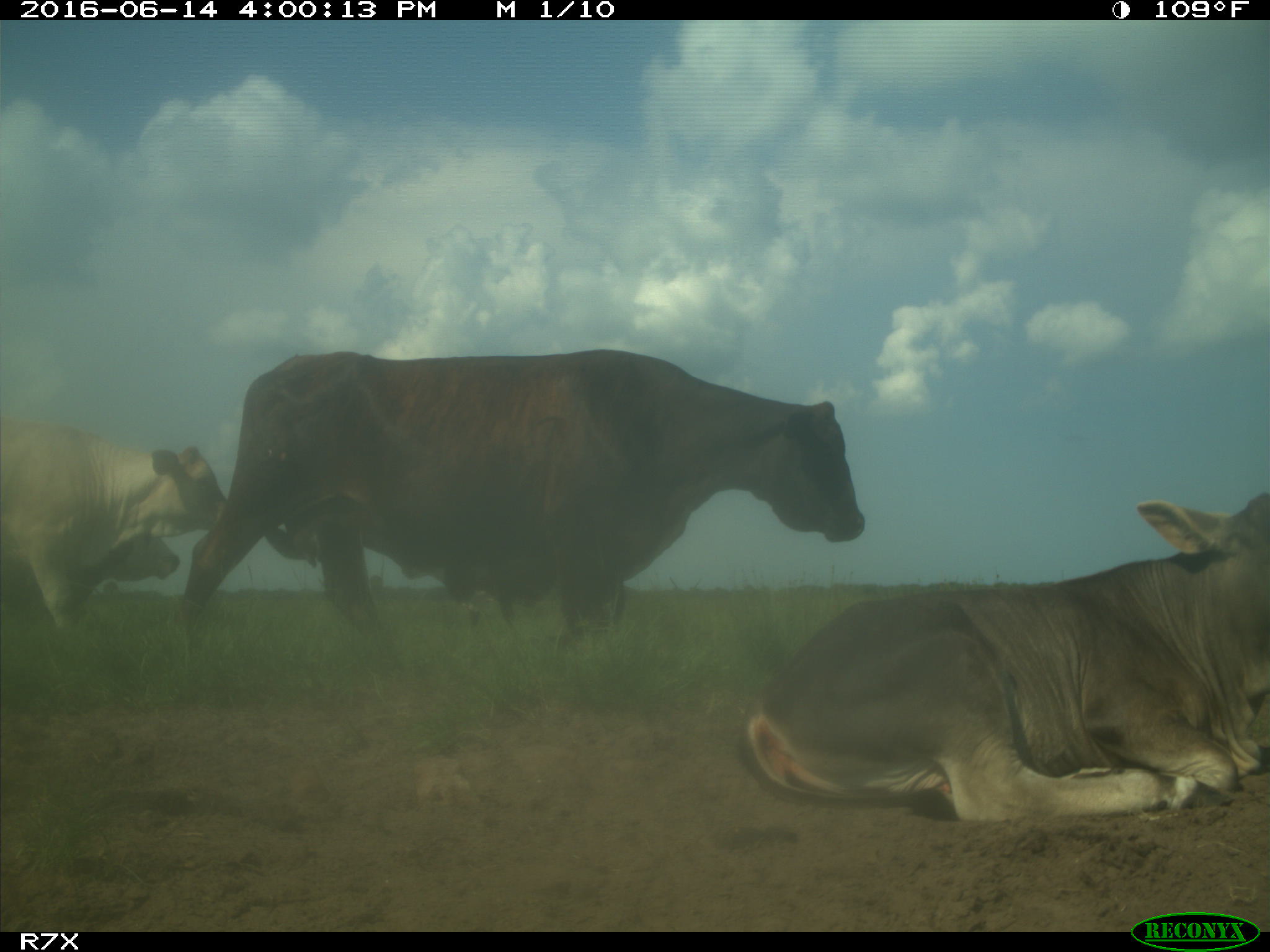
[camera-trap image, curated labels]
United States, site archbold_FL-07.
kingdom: Animalia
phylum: Chordata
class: Mammalia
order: Artiodactyla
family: Bovidae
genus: Bos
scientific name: Bos taurus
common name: domestic cow